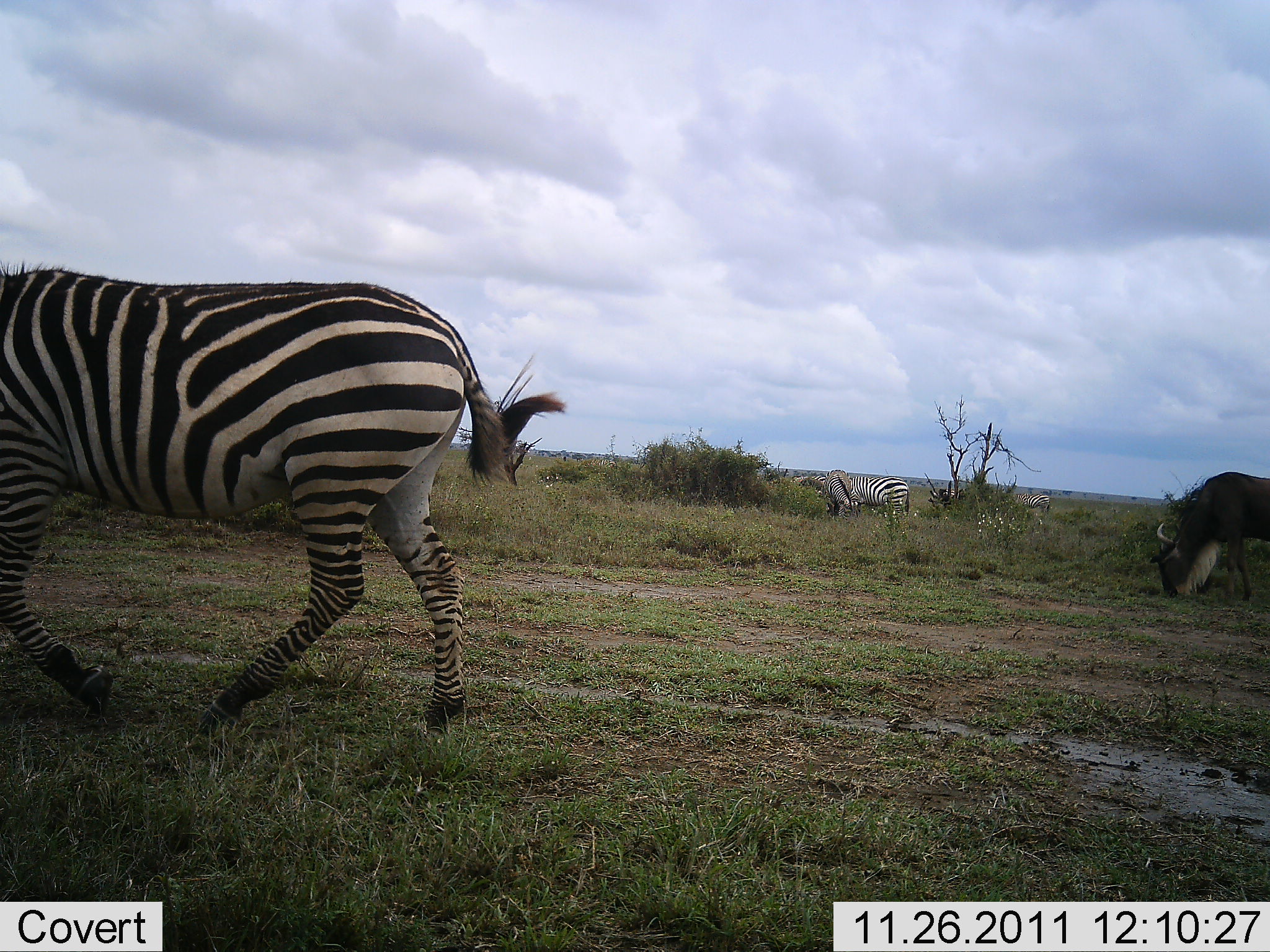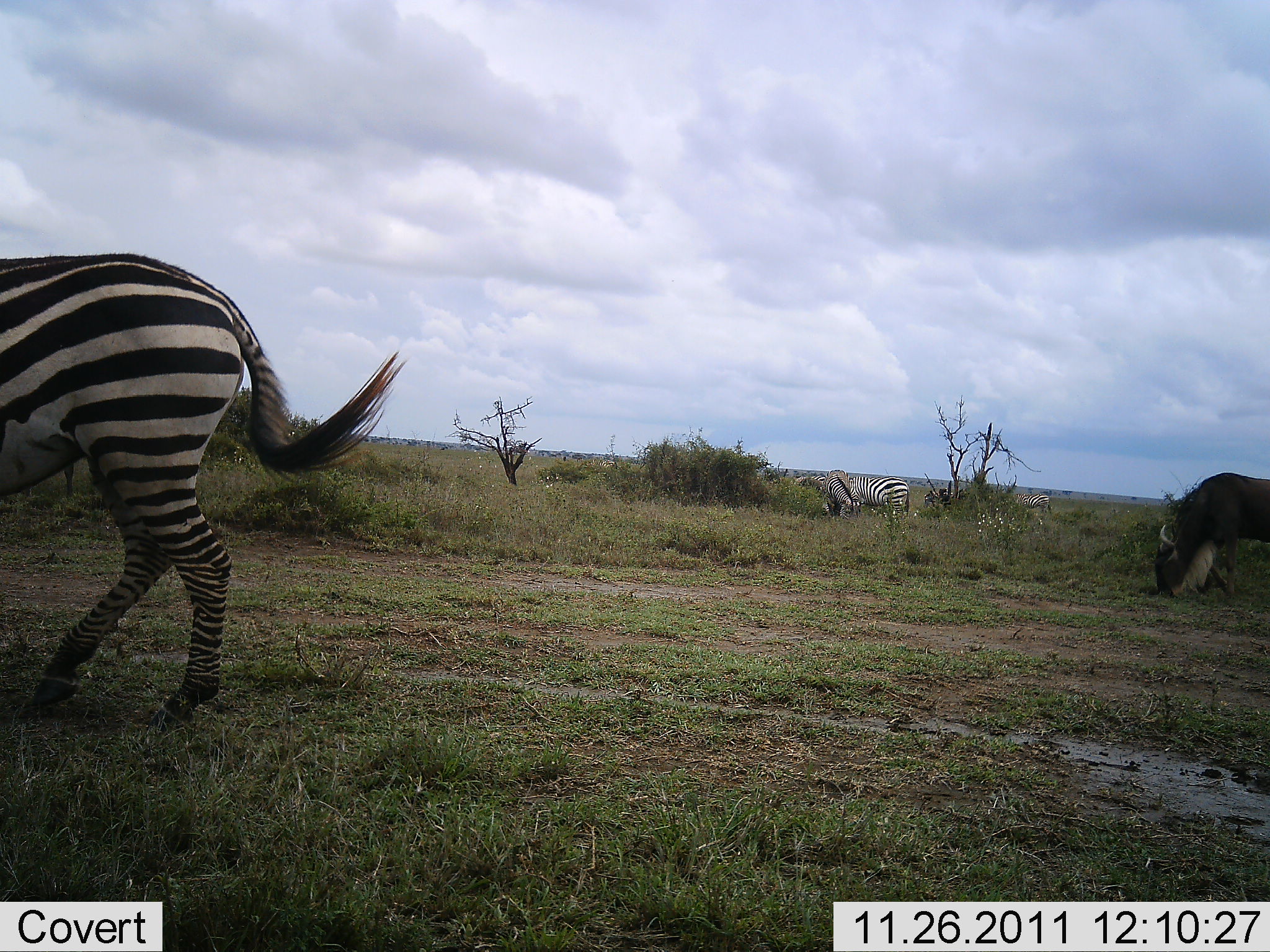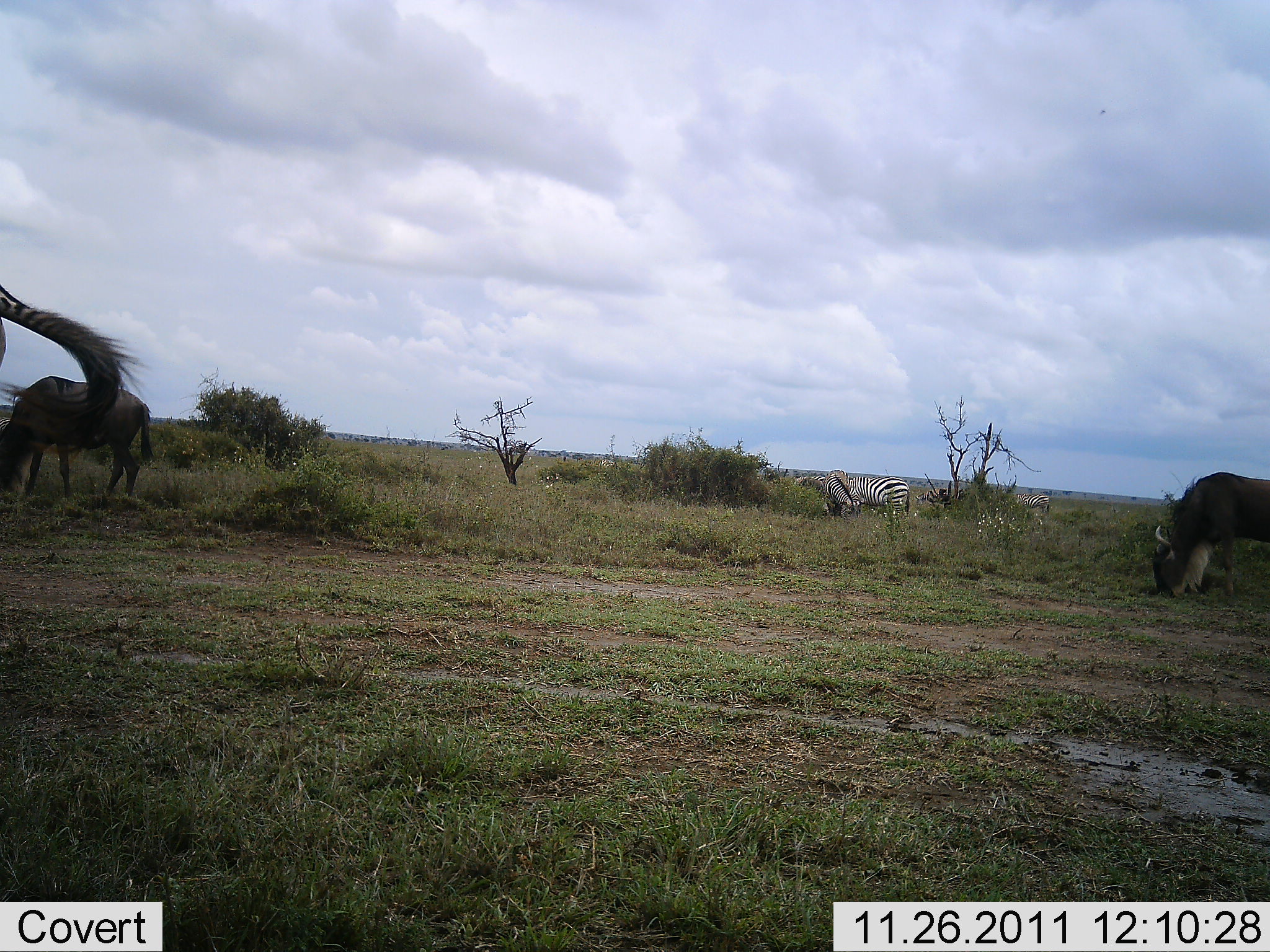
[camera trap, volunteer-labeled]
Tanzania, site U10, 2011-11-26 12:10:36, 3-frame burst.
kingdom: Animalia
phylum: Chordata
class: Mammalia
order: Artiodactyla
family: Bovidae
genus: Connochaetes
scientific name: Connochaetes taurinus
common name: blue wildebeest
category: wildebeest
Wildebeest (blue wildebeest) (Connochaetes taurinus), count 2. Behavior (volunteer vote fractions): standing 8%, resting 0%, moving 0%, interacting 0%. Young present (vote fraction): 0%. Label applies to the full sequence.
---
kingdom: Animalia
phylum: Chordata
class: Mammalia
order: Perissodactyla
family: Equidae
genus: Equus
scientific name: Equus quagga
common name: plains zebra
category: zebra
Zebra (plains zebra) (Equus quagga), count 3. Behavior (volunteer vote fractions): standing 38%, resting 0%, moving 85%, interacting 0%. Young present (vote fraction): 0%. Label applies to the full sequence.